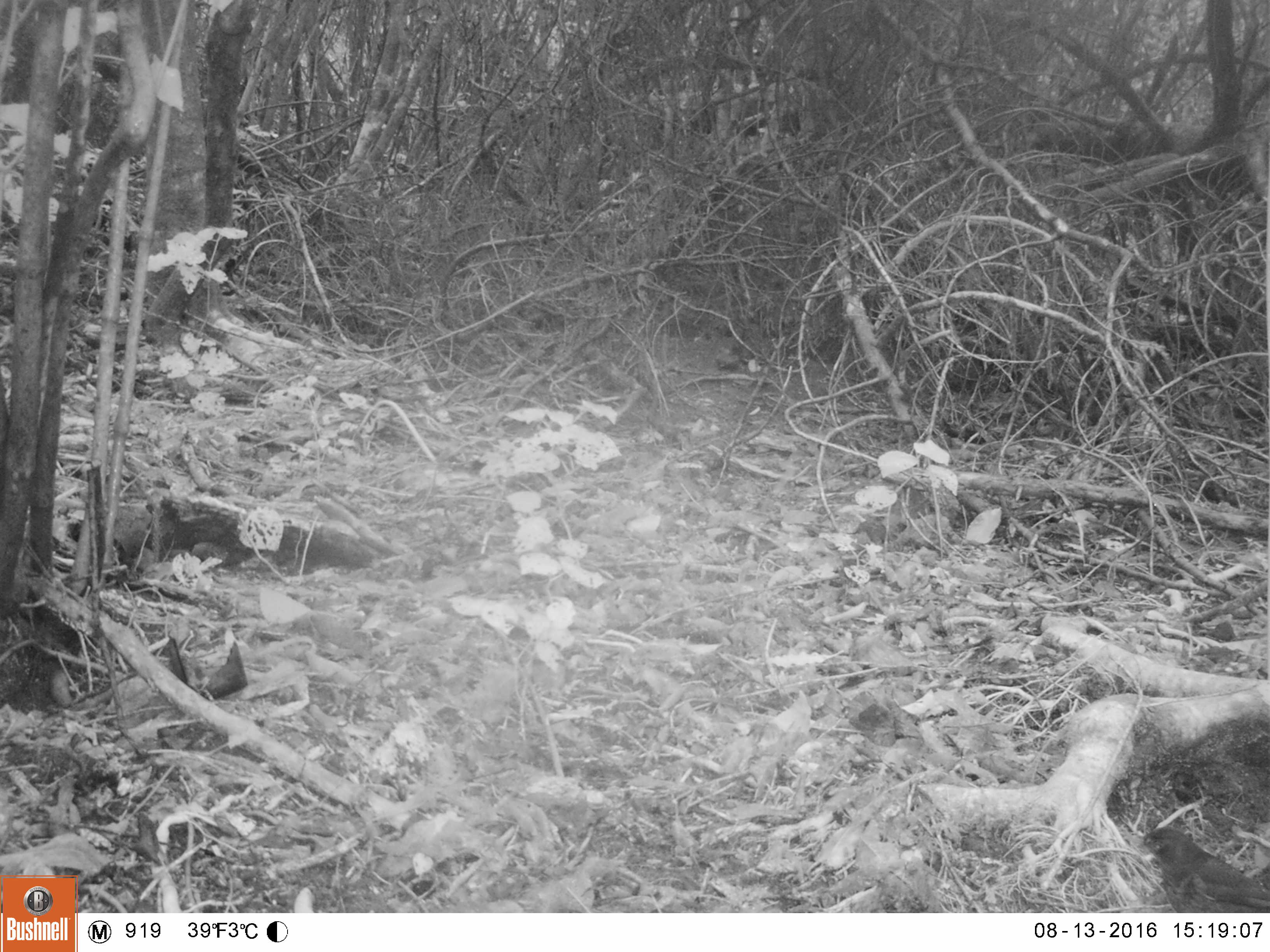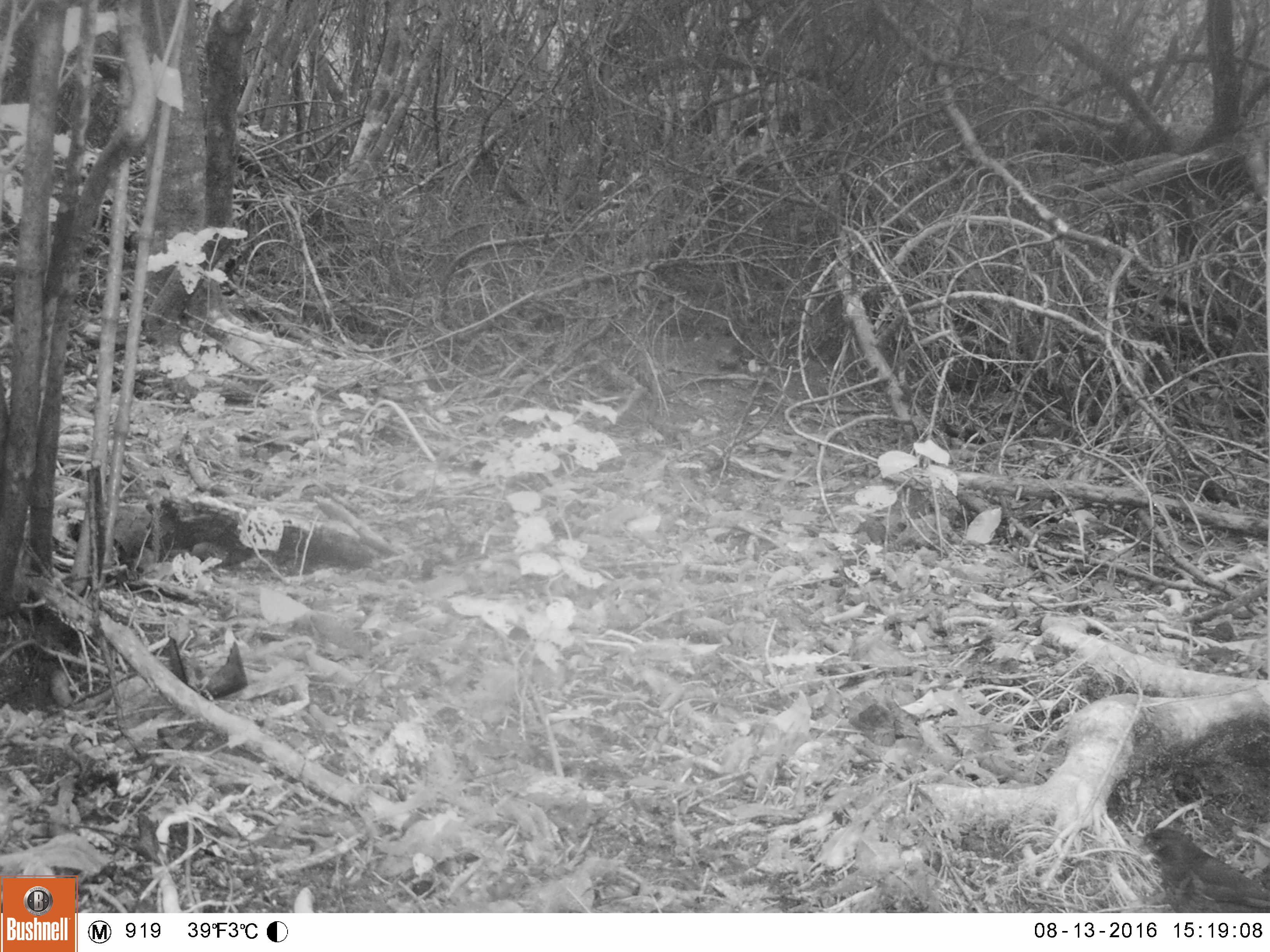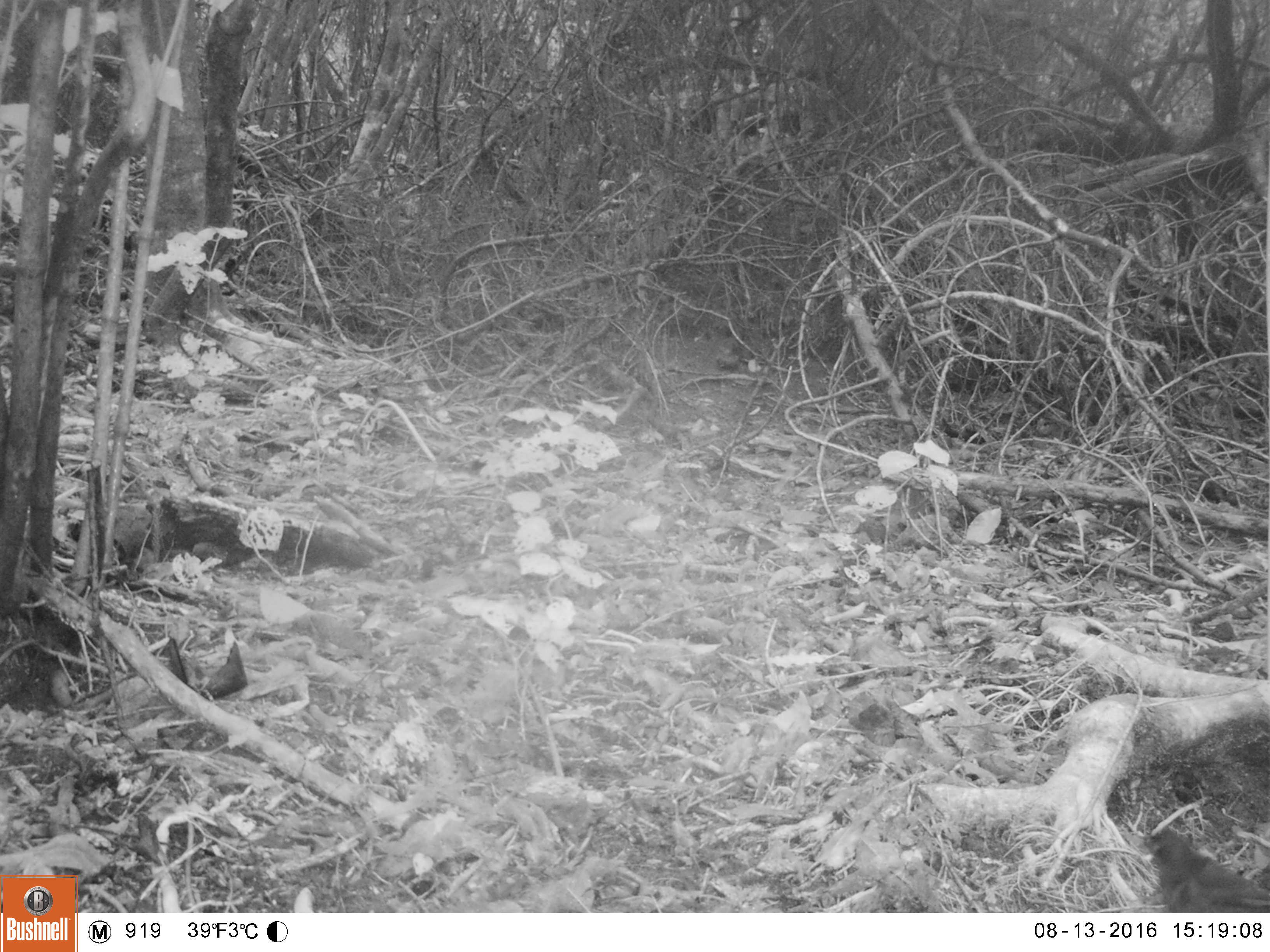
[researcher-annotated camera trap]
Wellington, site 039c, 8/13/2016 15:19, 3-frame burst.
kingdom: Animalia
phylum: Chordata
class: Aves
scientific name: Aves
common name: bird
Bird (Aves).